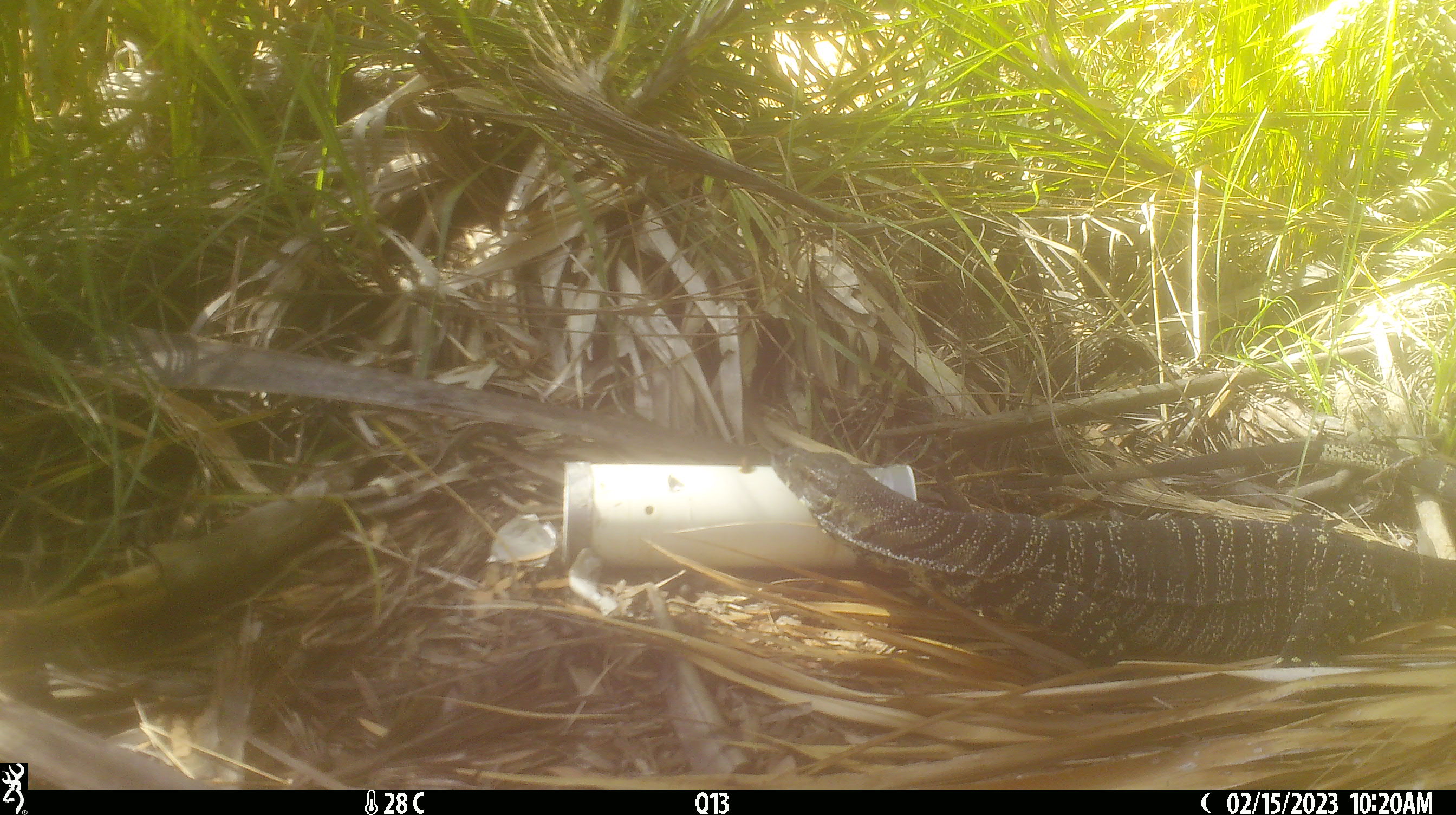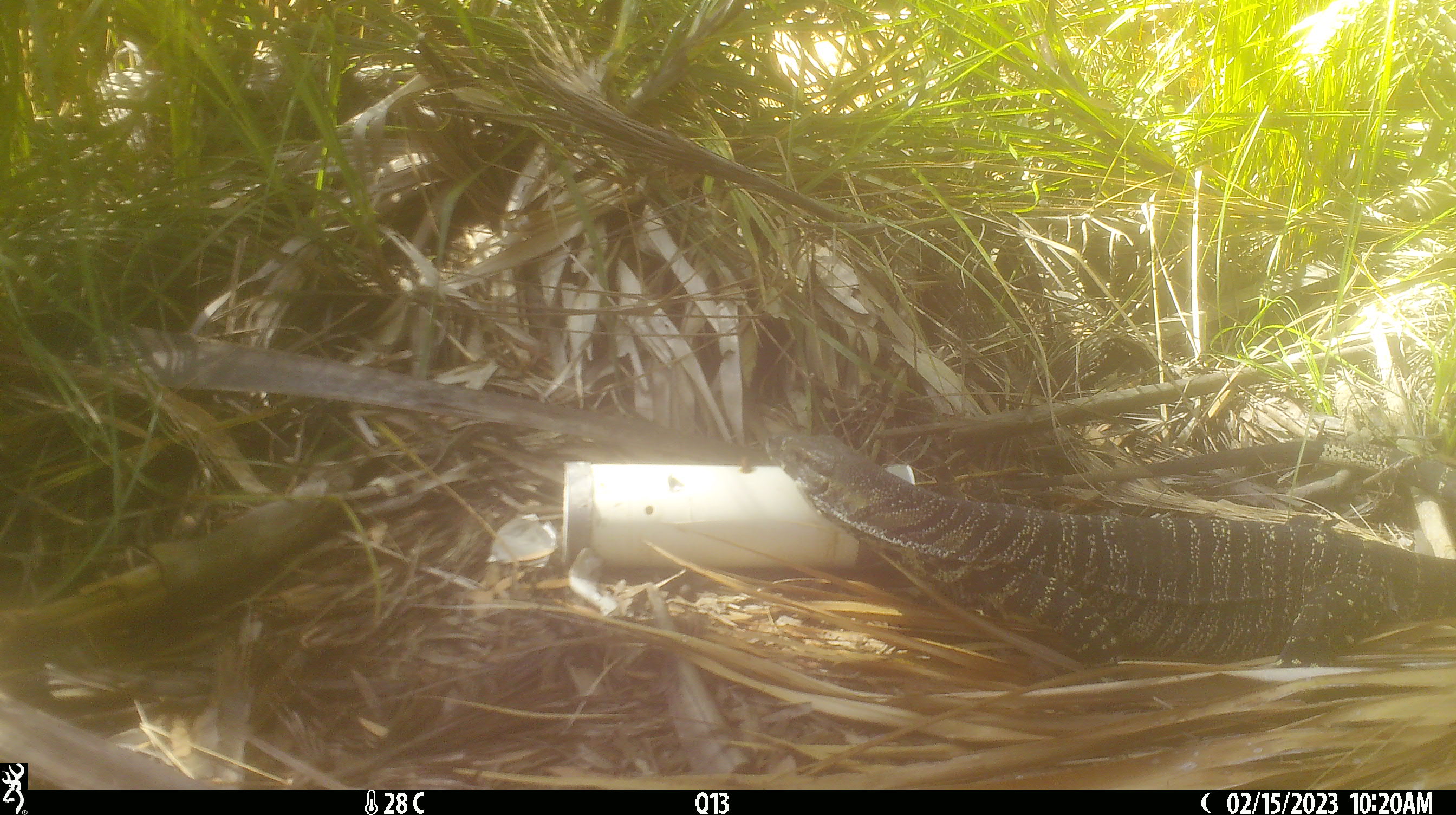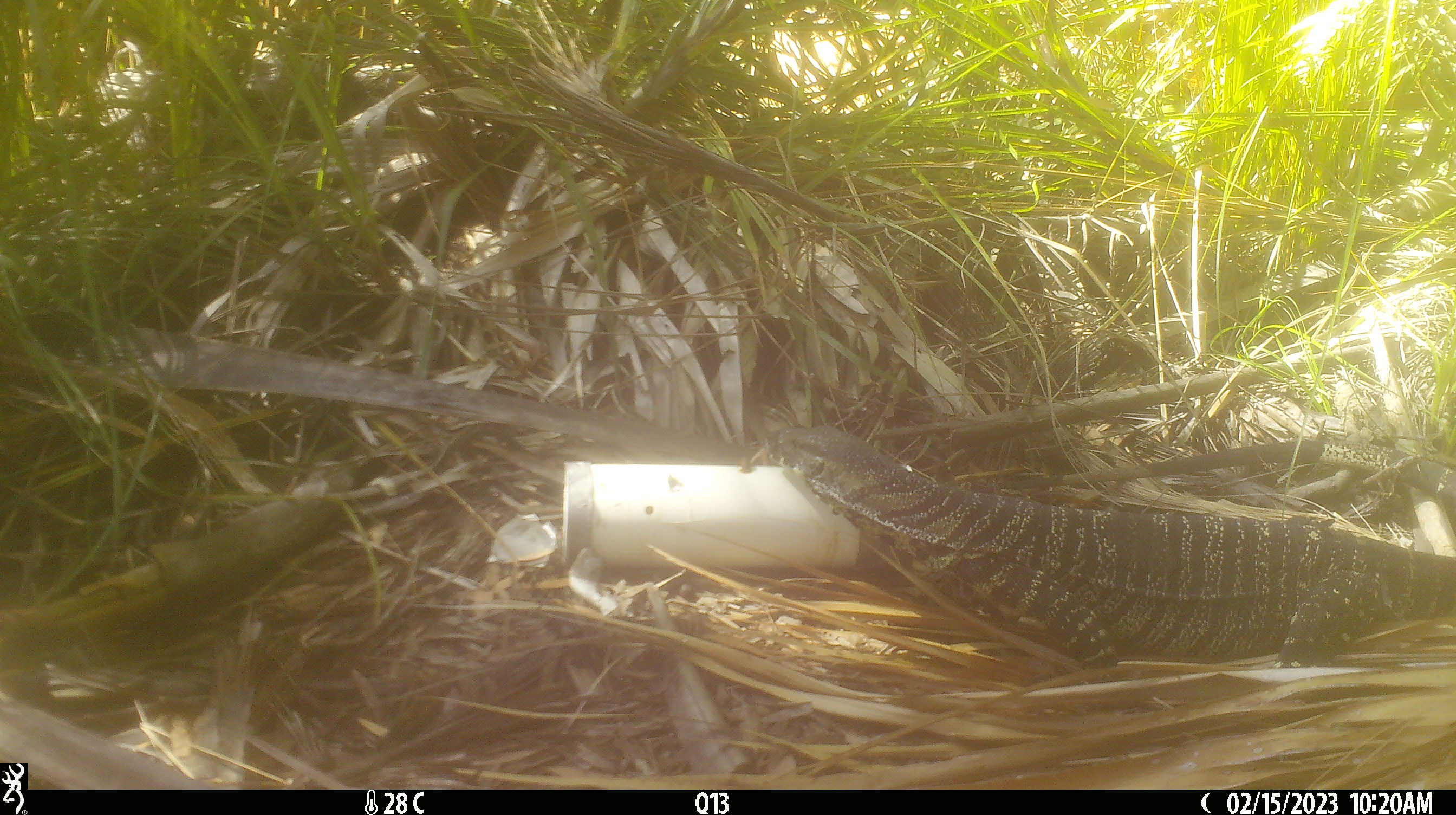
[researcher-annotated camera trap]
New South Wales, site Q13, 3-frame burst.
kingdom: Animalia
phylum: Chordata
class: Reptilia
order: Squamata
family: Varanidae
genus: Varanus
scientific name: Varanus varius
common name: lace monitor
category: goanna